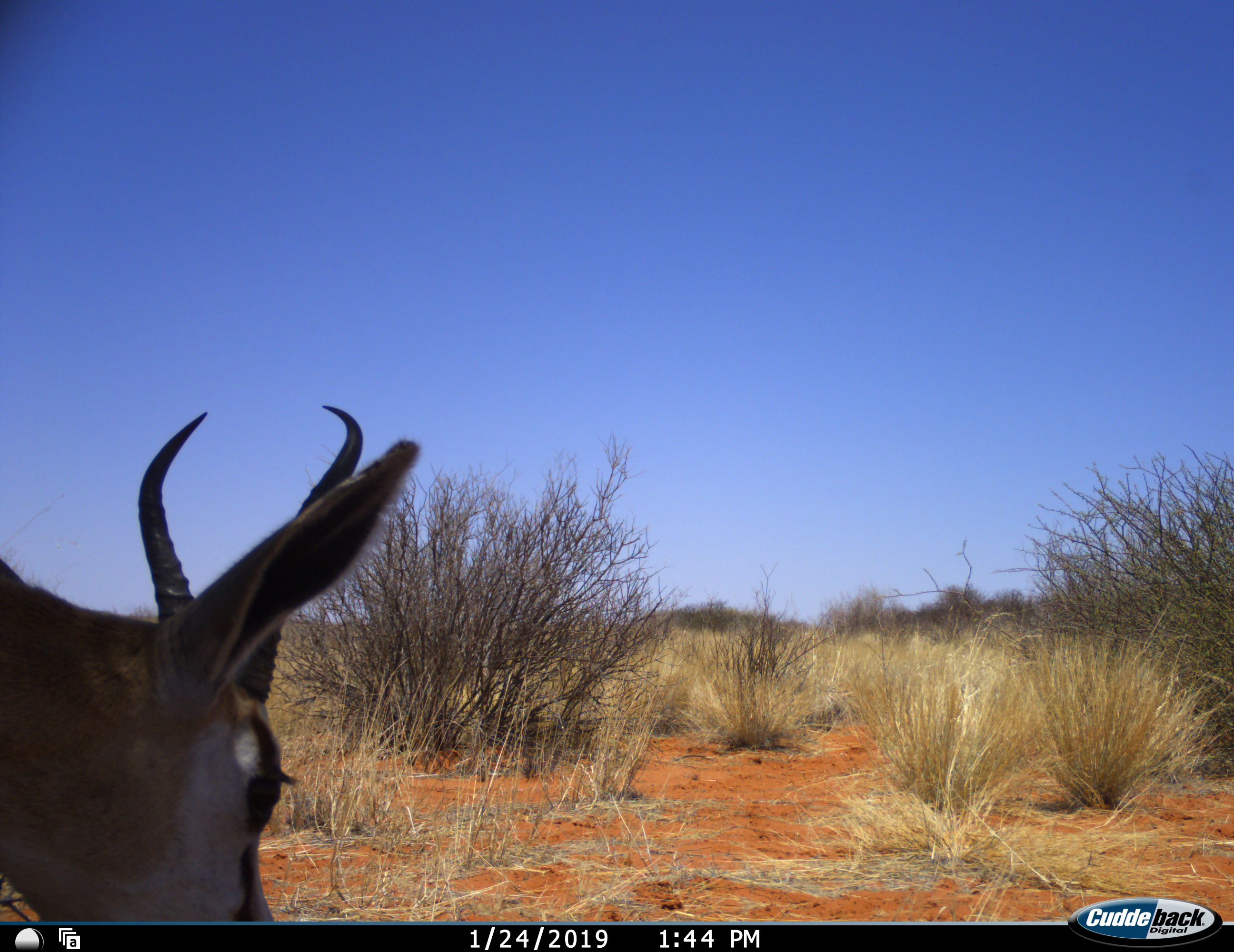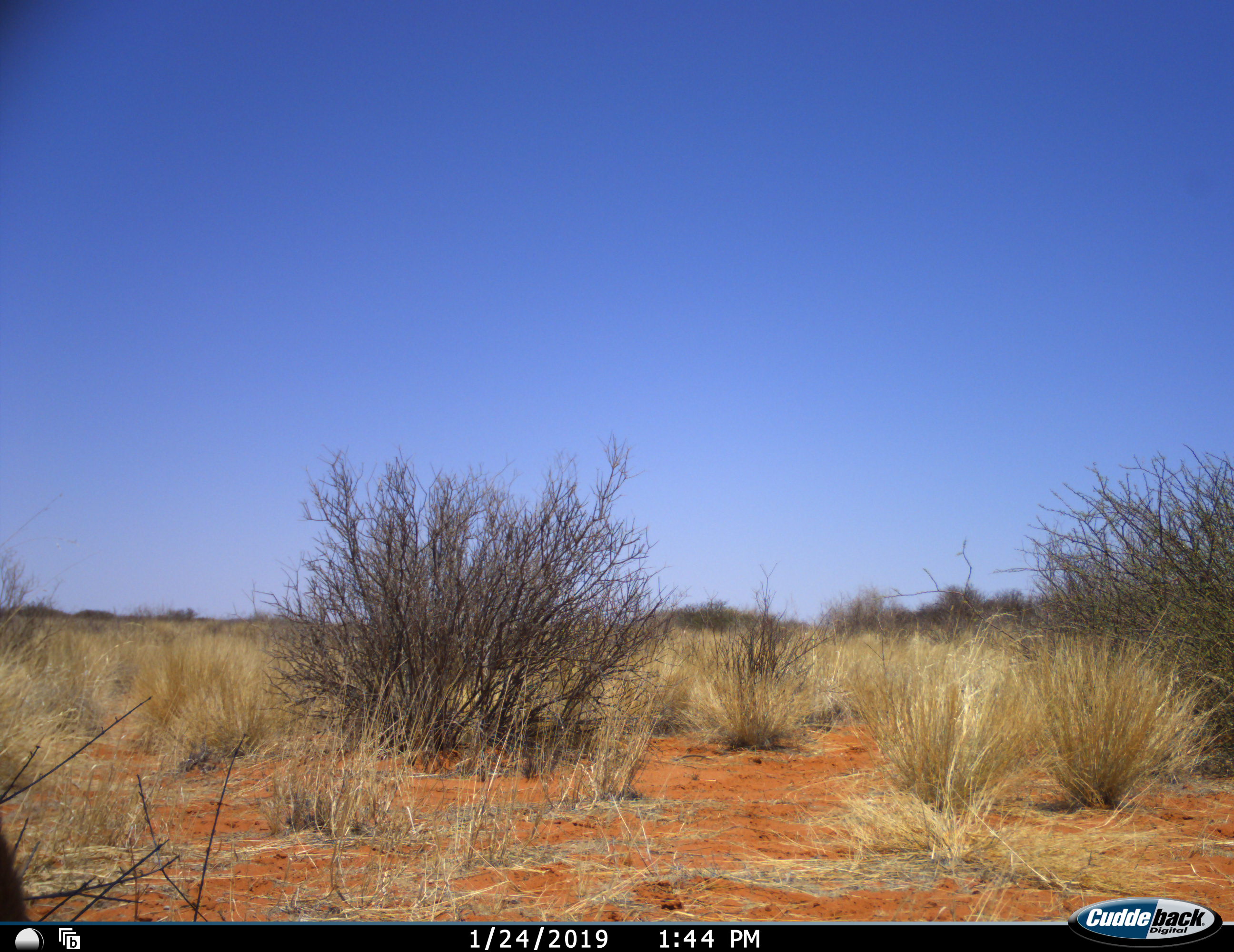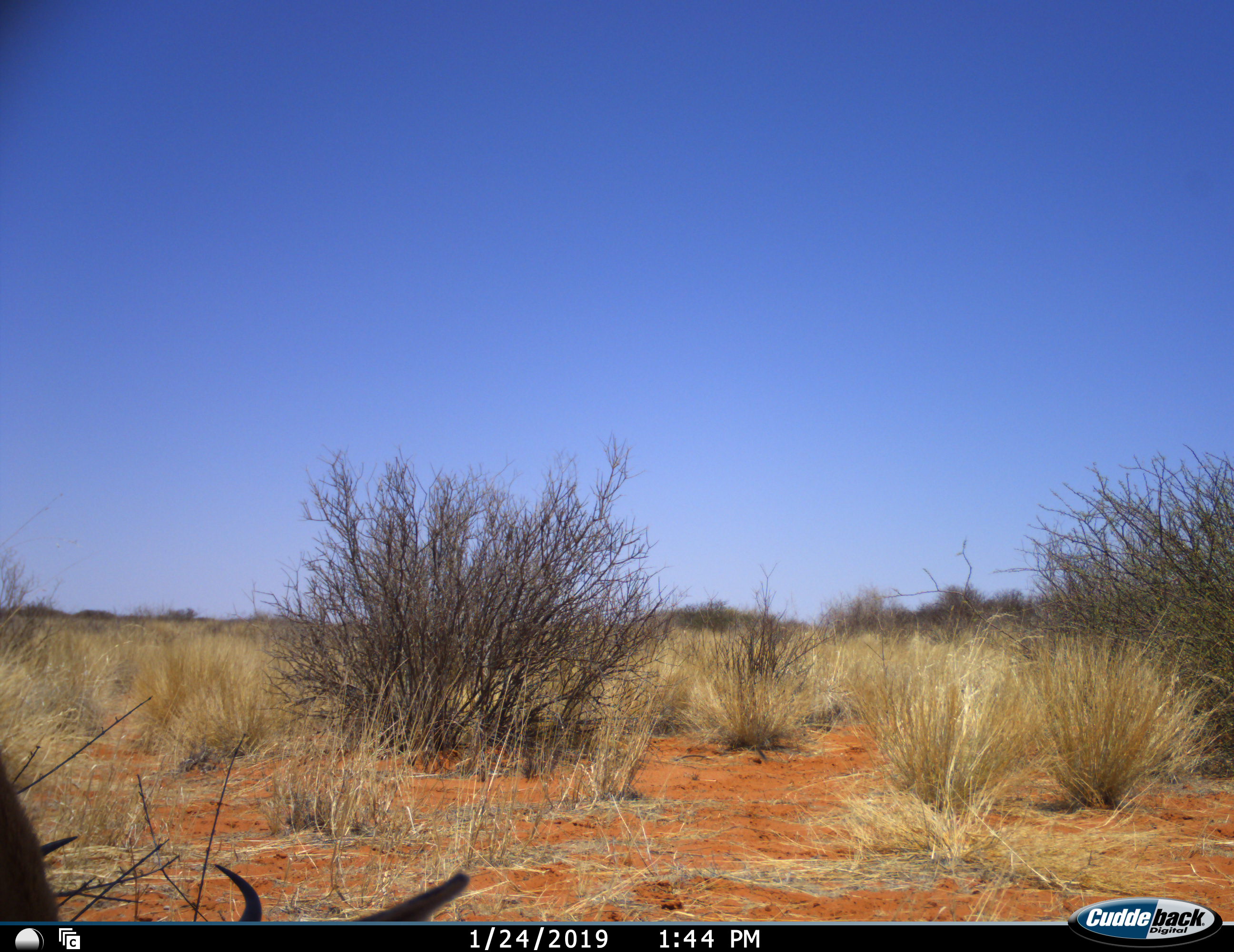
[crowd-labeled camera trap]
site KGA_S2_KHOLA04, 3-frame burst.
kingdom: Animalia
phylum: Chordata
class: Mammalia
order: Artiodactyla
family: Bovidae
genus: Antidorcas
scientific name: Antidorcas marsupialis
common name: springbok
Springbok (Antidorcas marsupialis), count 1. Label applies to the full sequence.